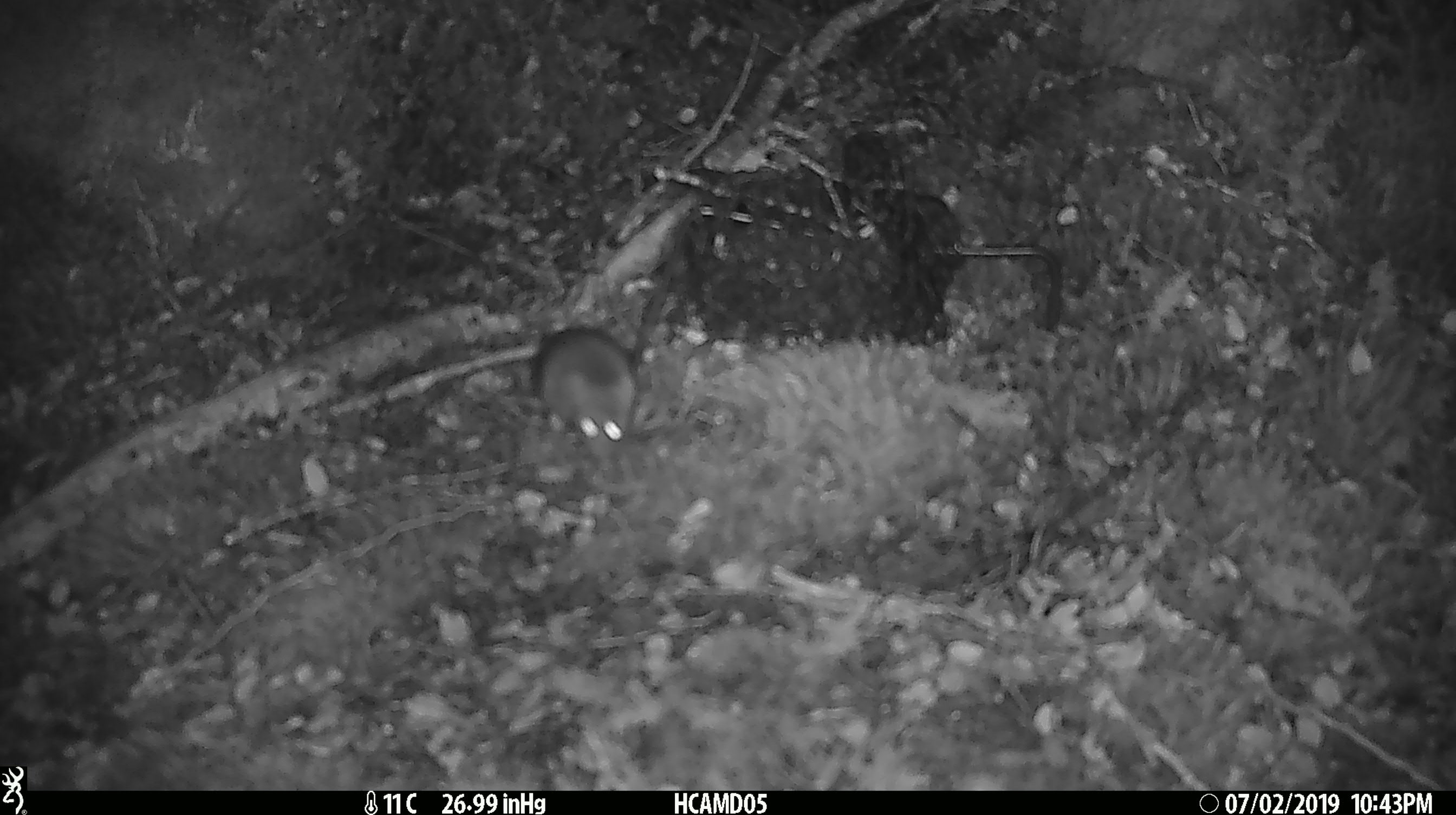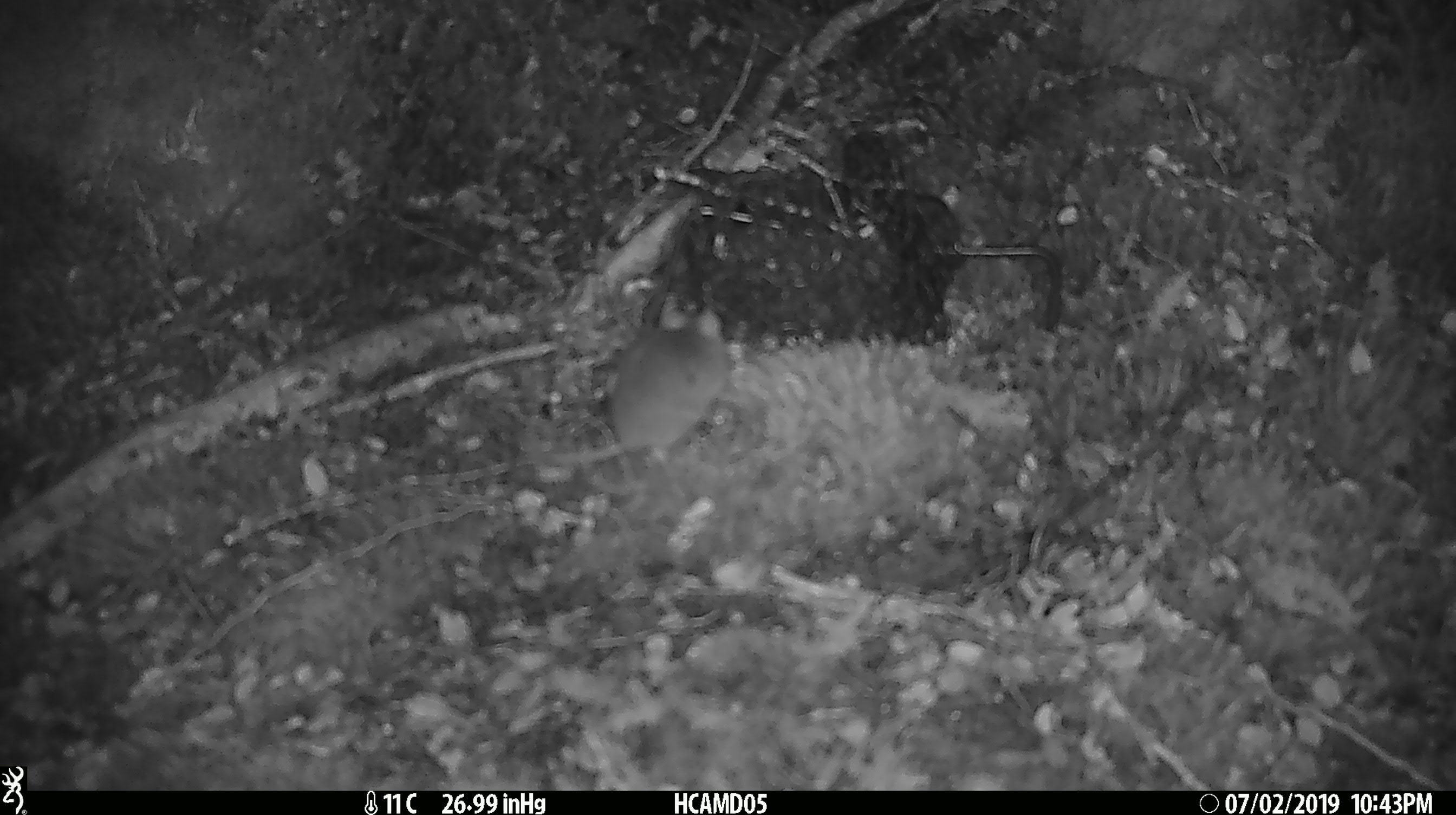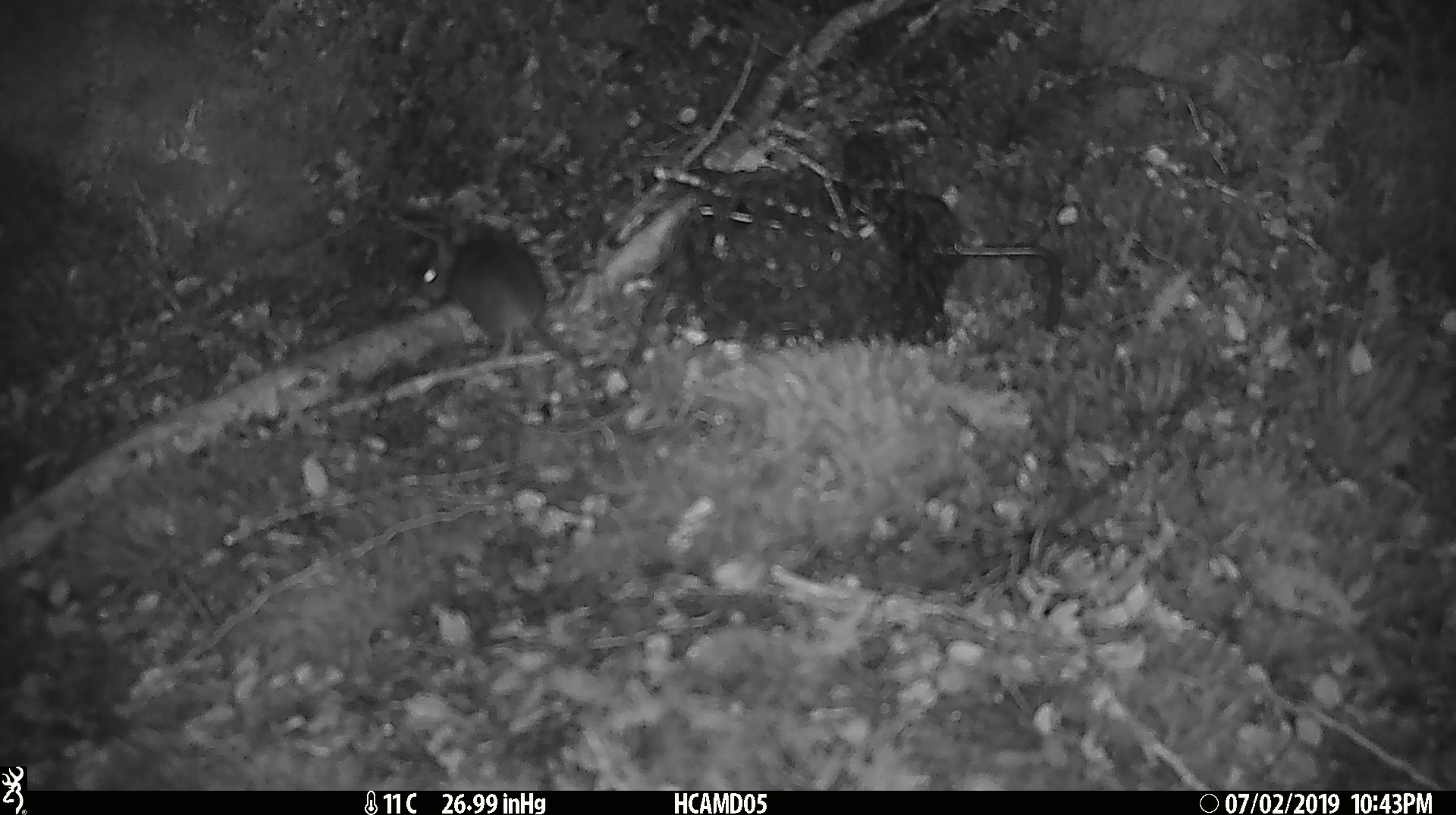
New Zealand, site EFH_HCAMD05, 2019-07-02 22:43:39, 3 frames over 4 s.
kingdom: Animalia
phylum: Chordata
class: Mammalia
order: Rodentia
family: Muridae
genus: Mus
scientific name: Mus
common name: mouse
Mouse (Mus).